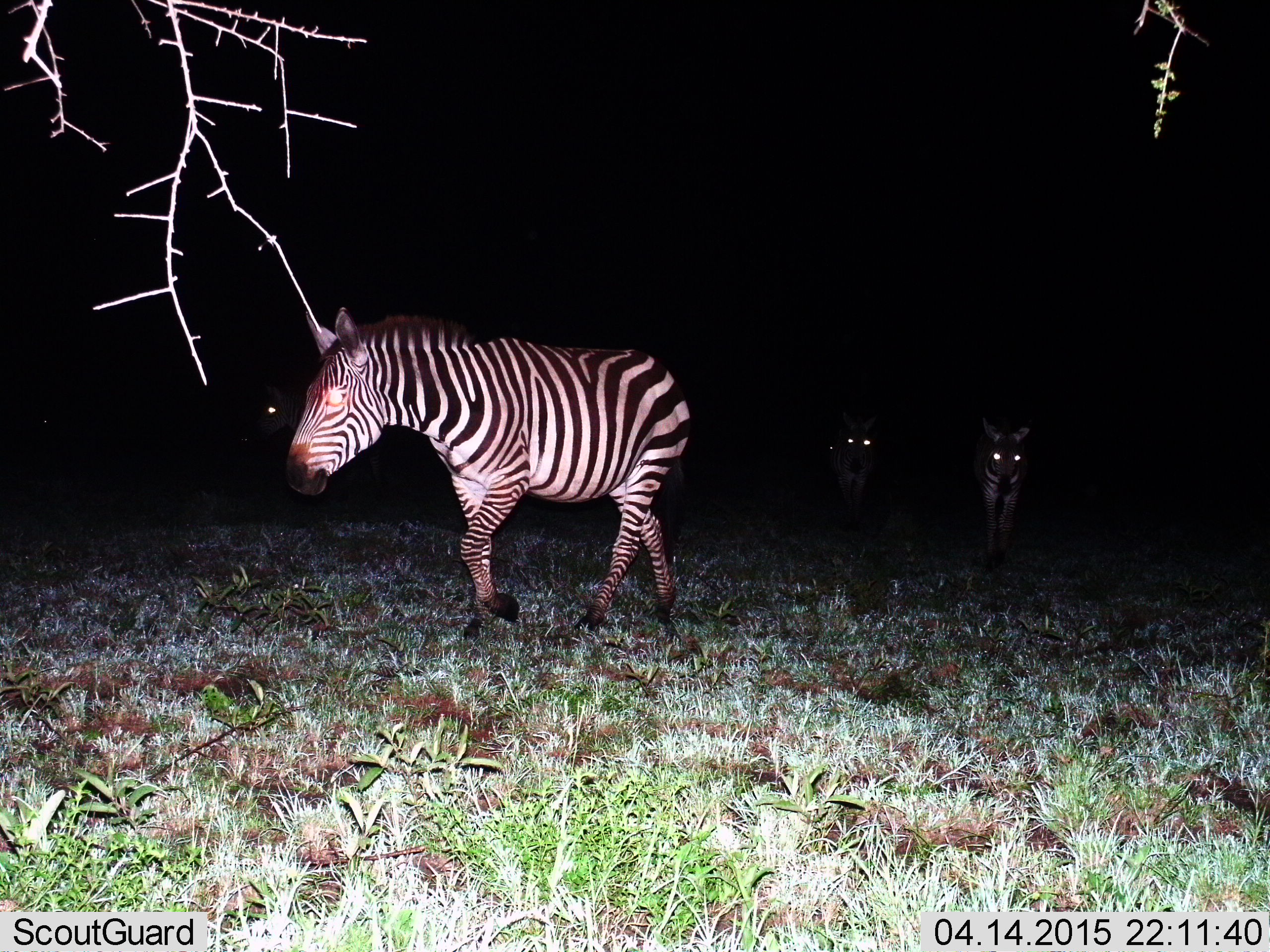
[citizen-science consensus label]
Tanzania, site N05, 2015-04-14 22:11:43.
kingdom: Animalia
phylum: Chordata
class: Mammalia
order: Perissodactyla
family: Equidae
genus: Equus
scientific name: Equus quagga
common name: plains zebra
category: zebra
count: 4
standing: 20%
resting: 0%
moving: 100%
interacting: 0%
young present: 10%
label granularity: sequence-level